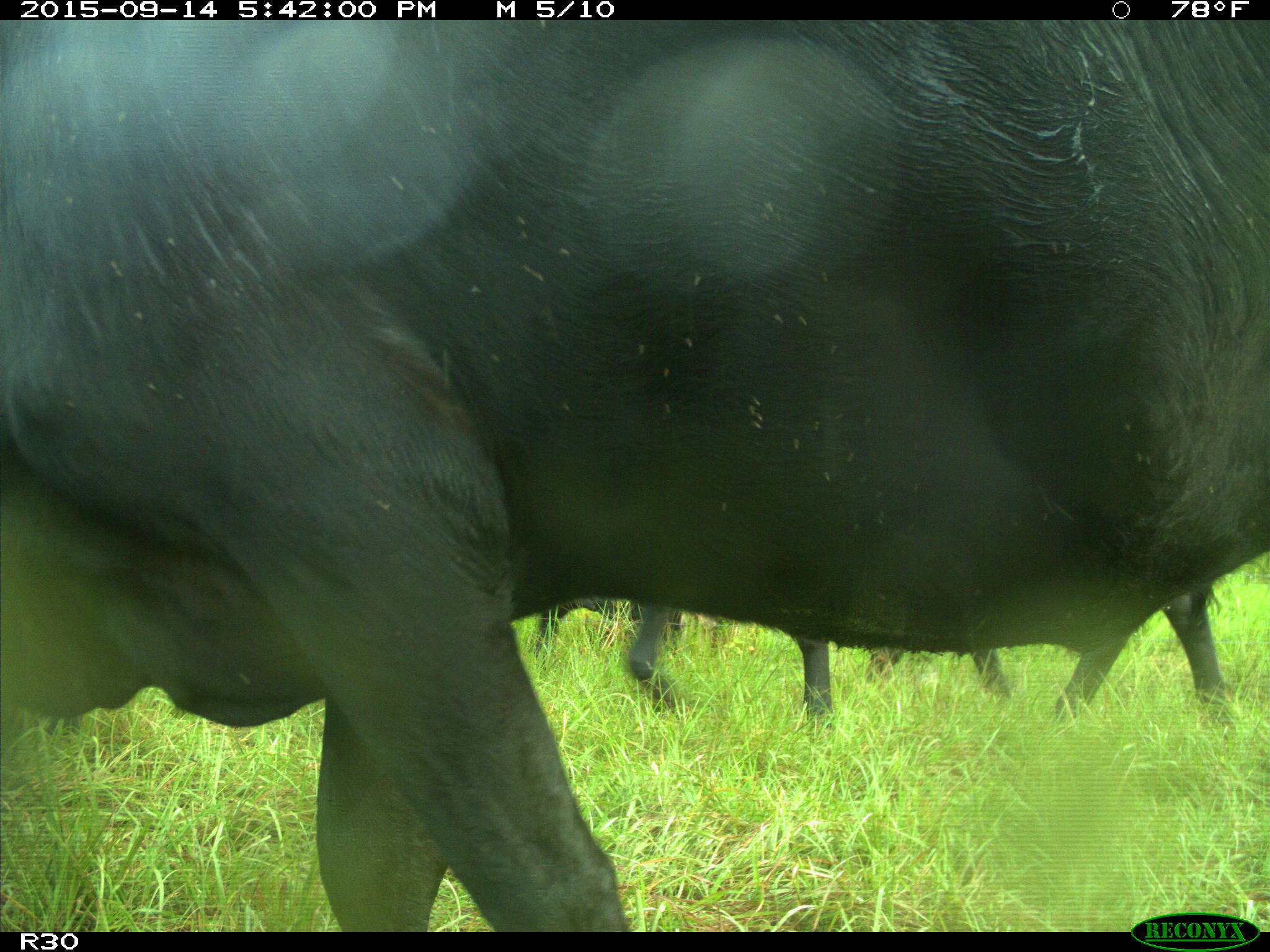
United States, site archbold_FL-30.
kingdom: Animalia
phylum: Chordata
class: Mammalia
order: Artiodactyla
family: Bovidae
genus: Bos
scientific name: Bos taurus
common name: domestic cow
Bos taurus (domestic cow).